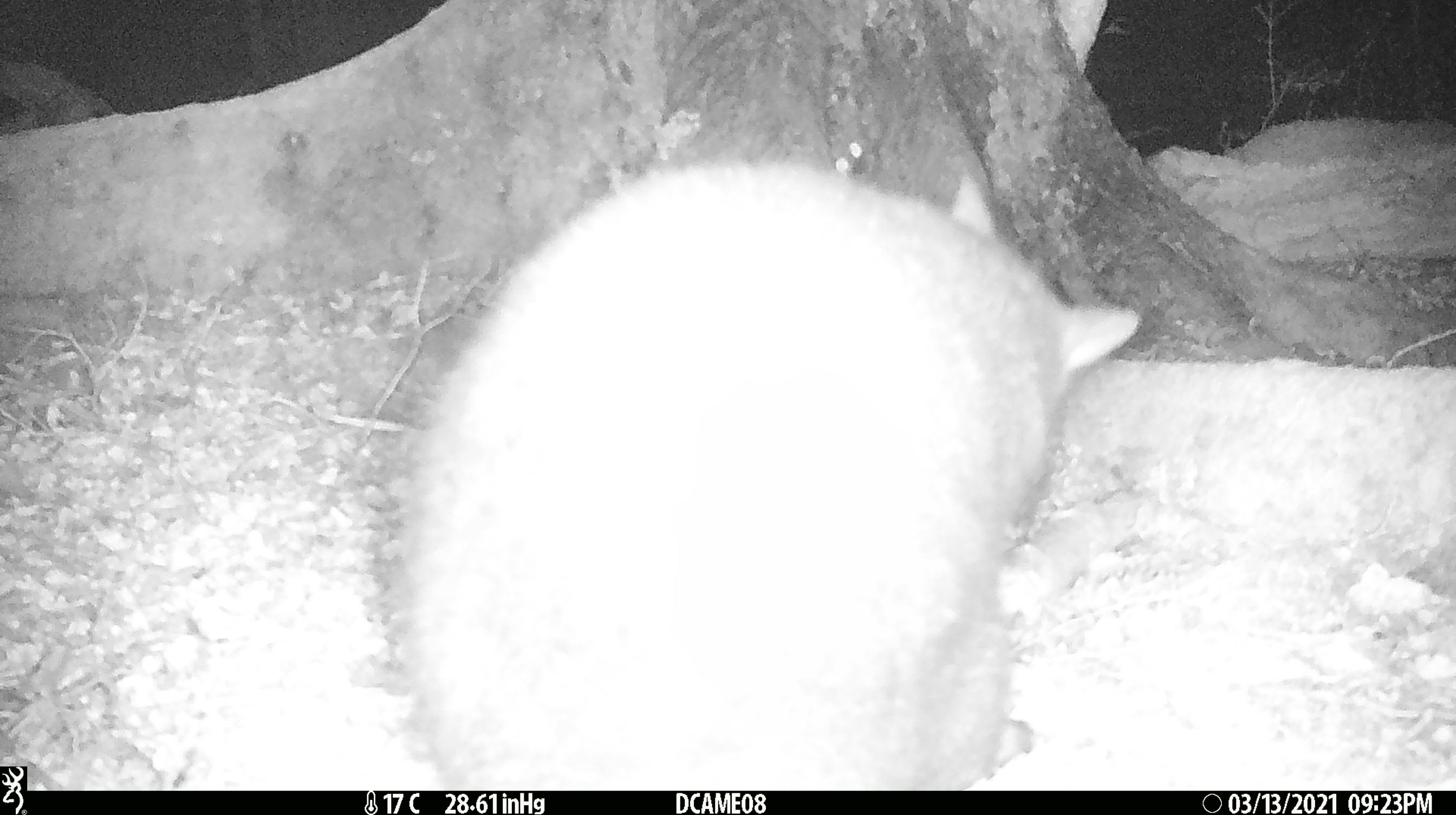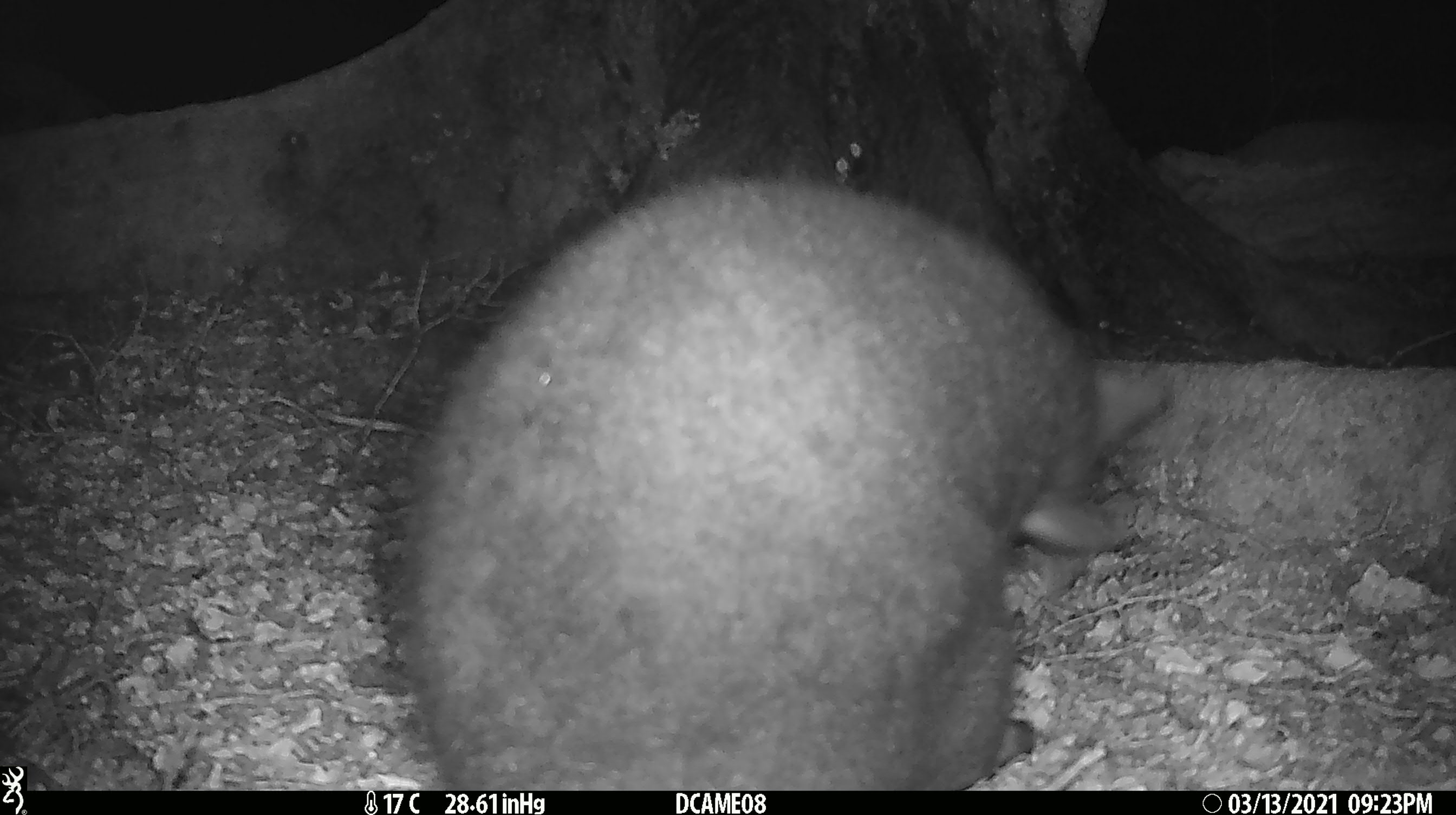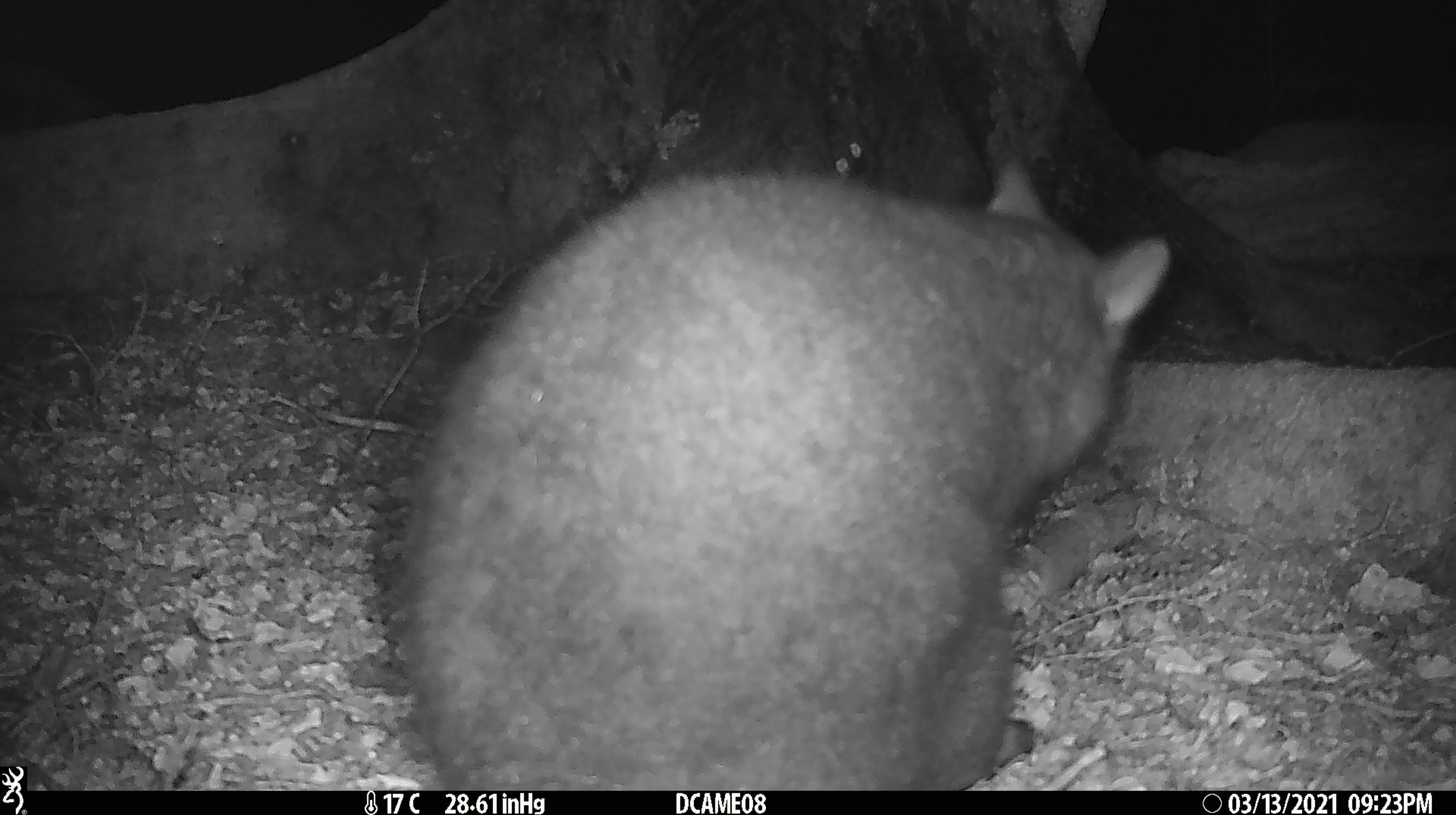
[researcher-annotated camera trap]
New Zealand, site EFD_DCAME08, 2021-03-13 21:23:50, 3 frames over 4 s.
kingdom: Animalia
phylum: Chordata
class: Mammalia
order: Diprotodontia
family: Phalangeridae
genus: Trichosurus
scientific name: Trichosurus vulpecula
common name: common brushtail possum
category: possum